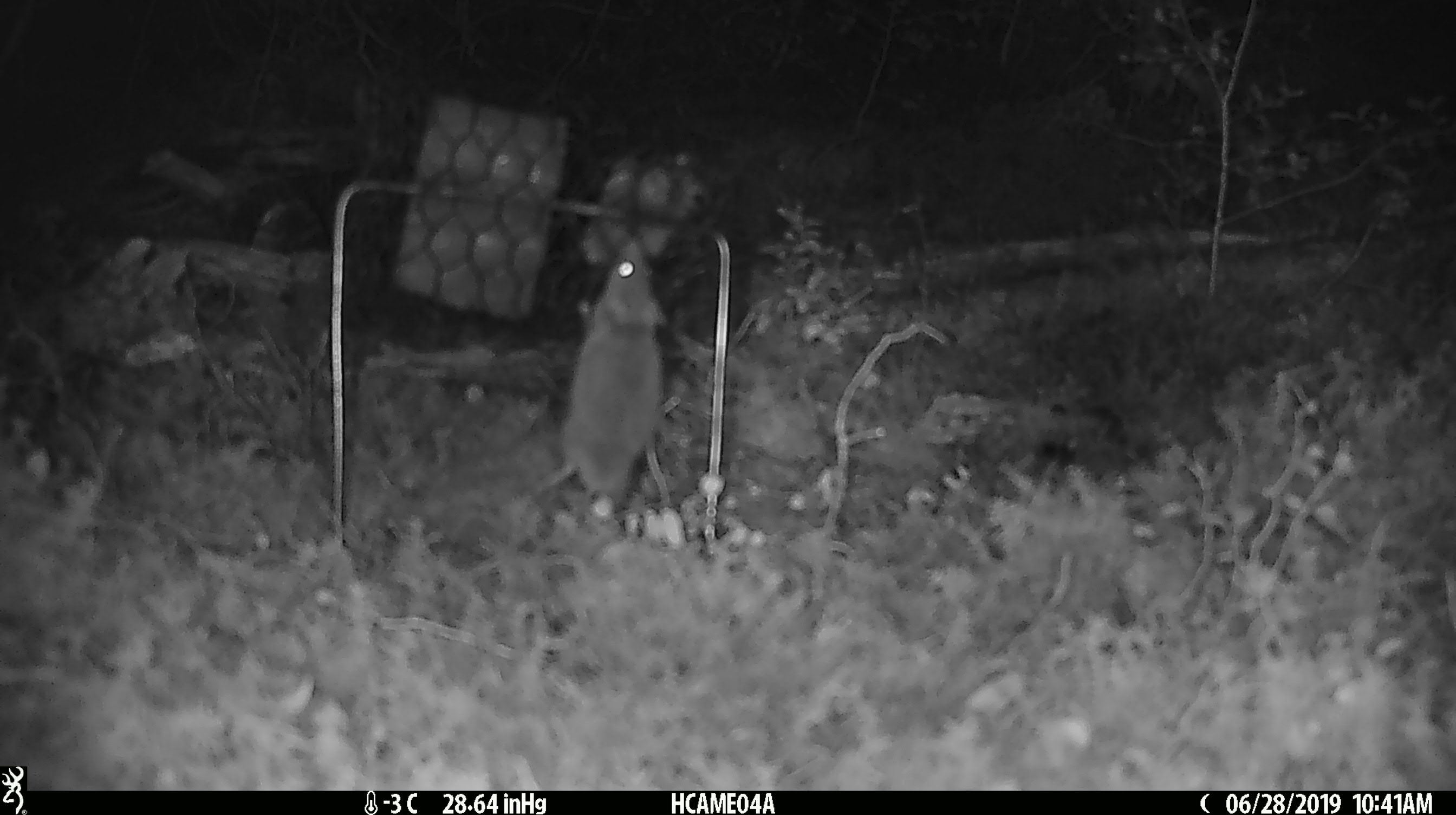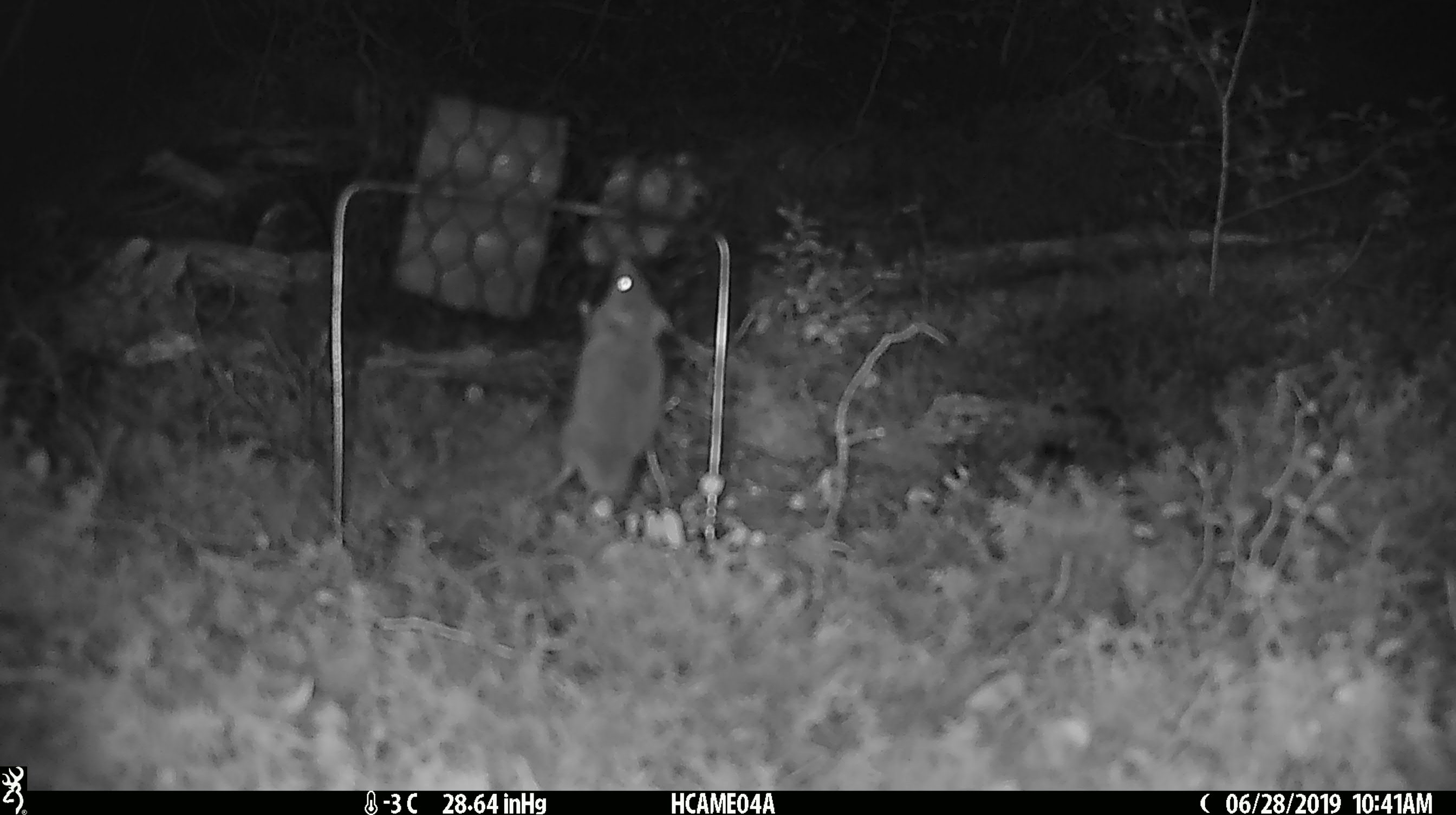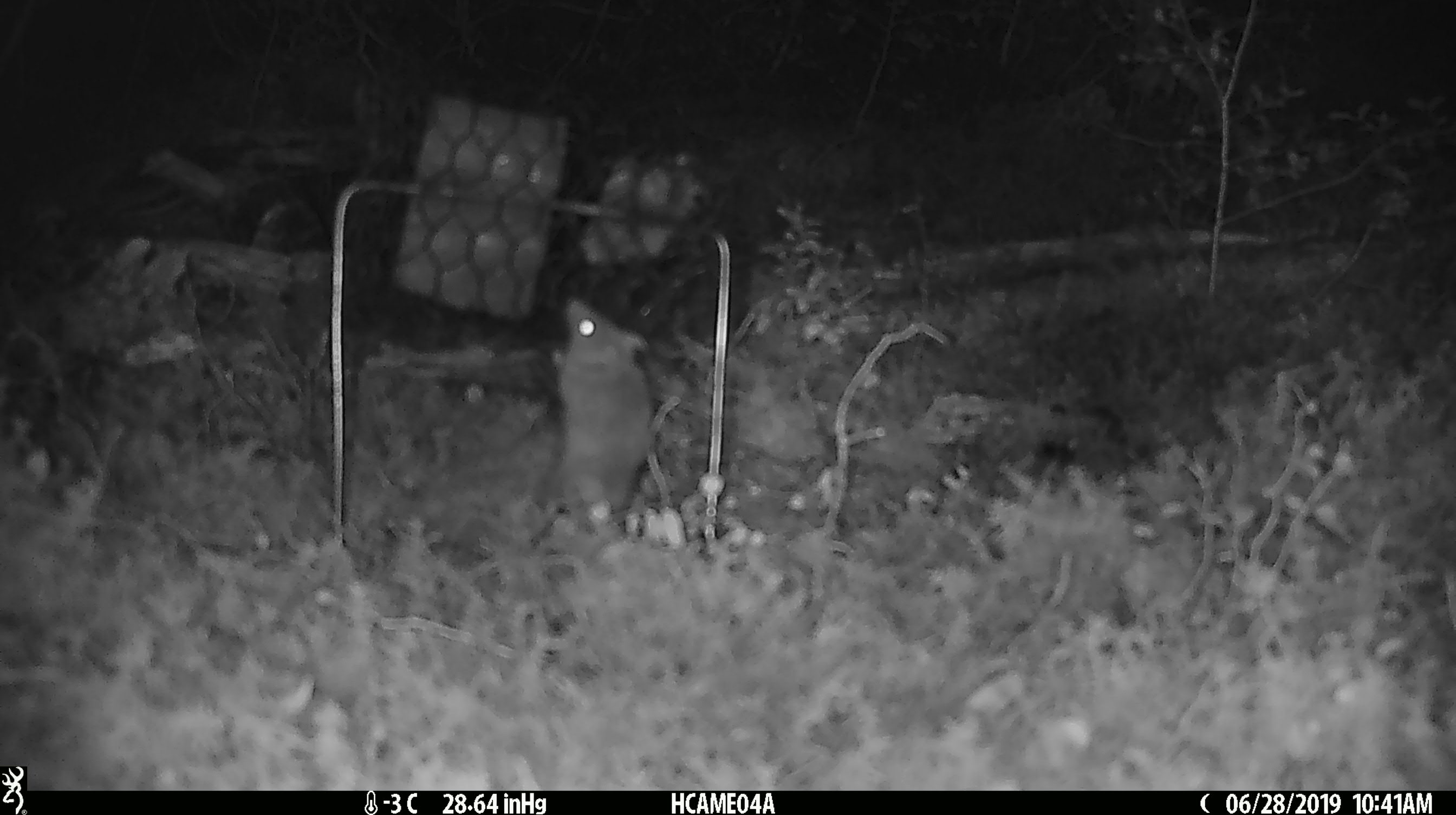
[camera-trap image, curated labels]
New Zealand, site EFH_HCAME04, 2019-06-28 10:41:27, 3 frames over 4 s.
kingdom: Animalia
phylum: Chordata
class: Mammalia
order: Rodentia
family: Muridae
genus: Mus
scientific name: Mus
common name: mouse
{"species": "mouse (Mus)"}